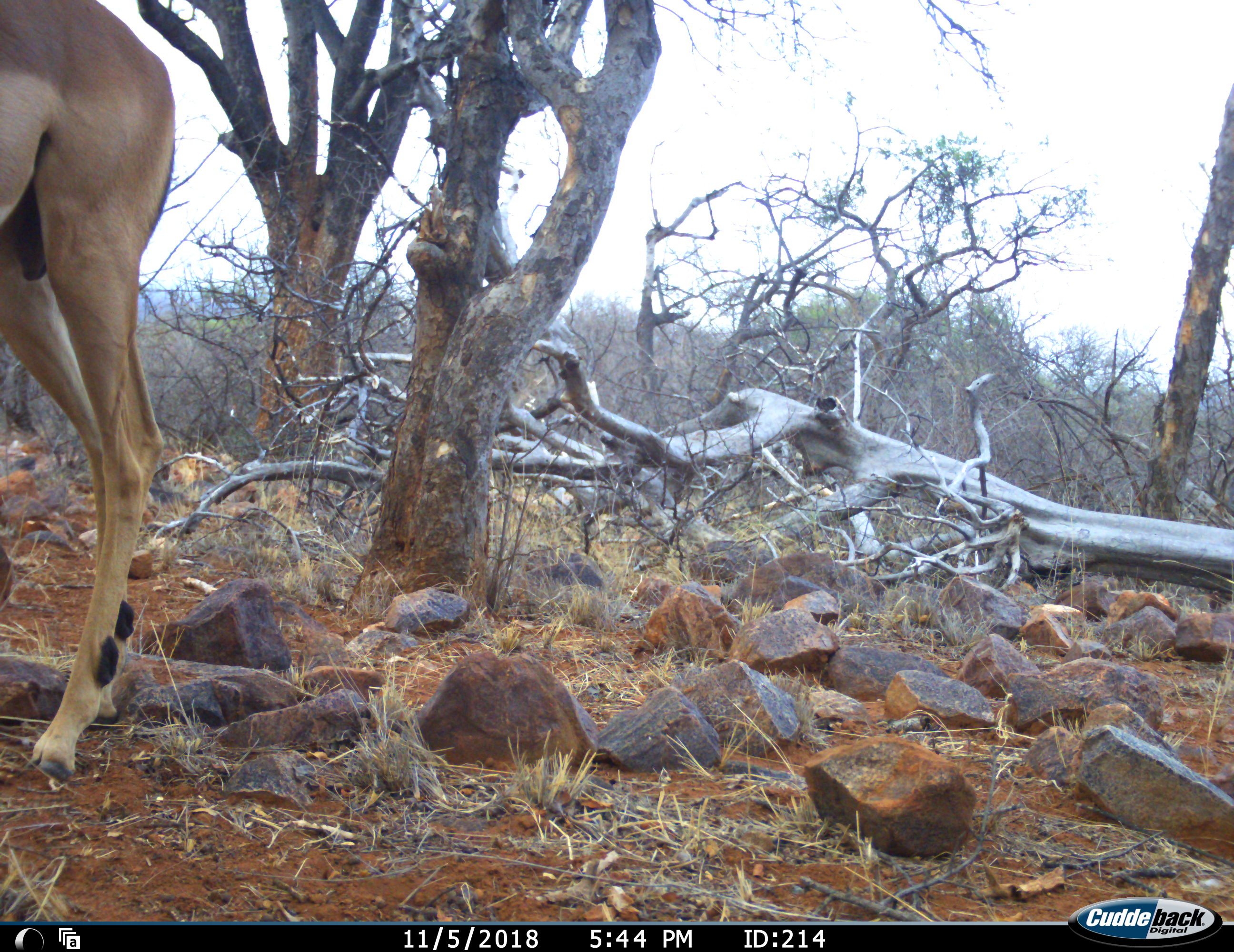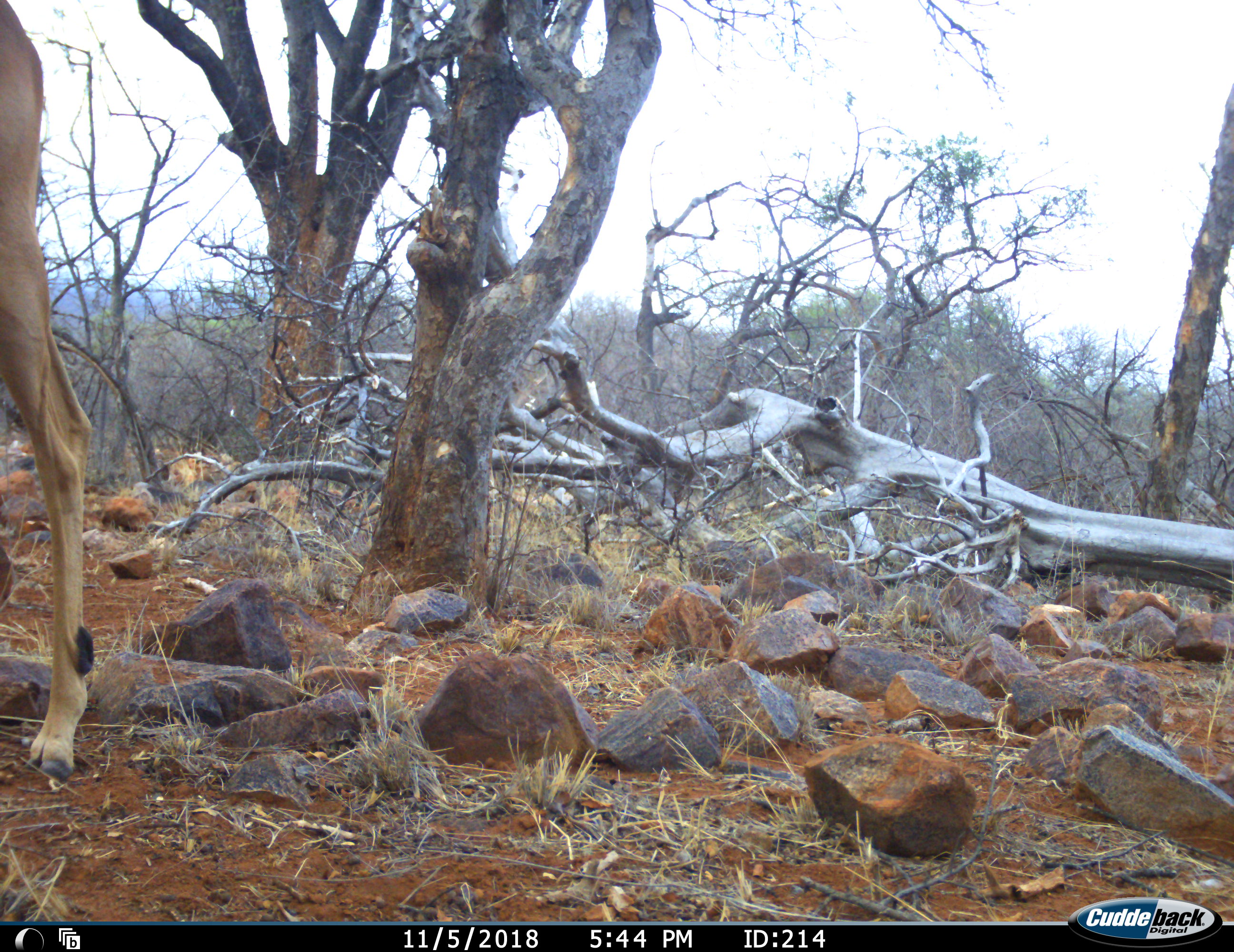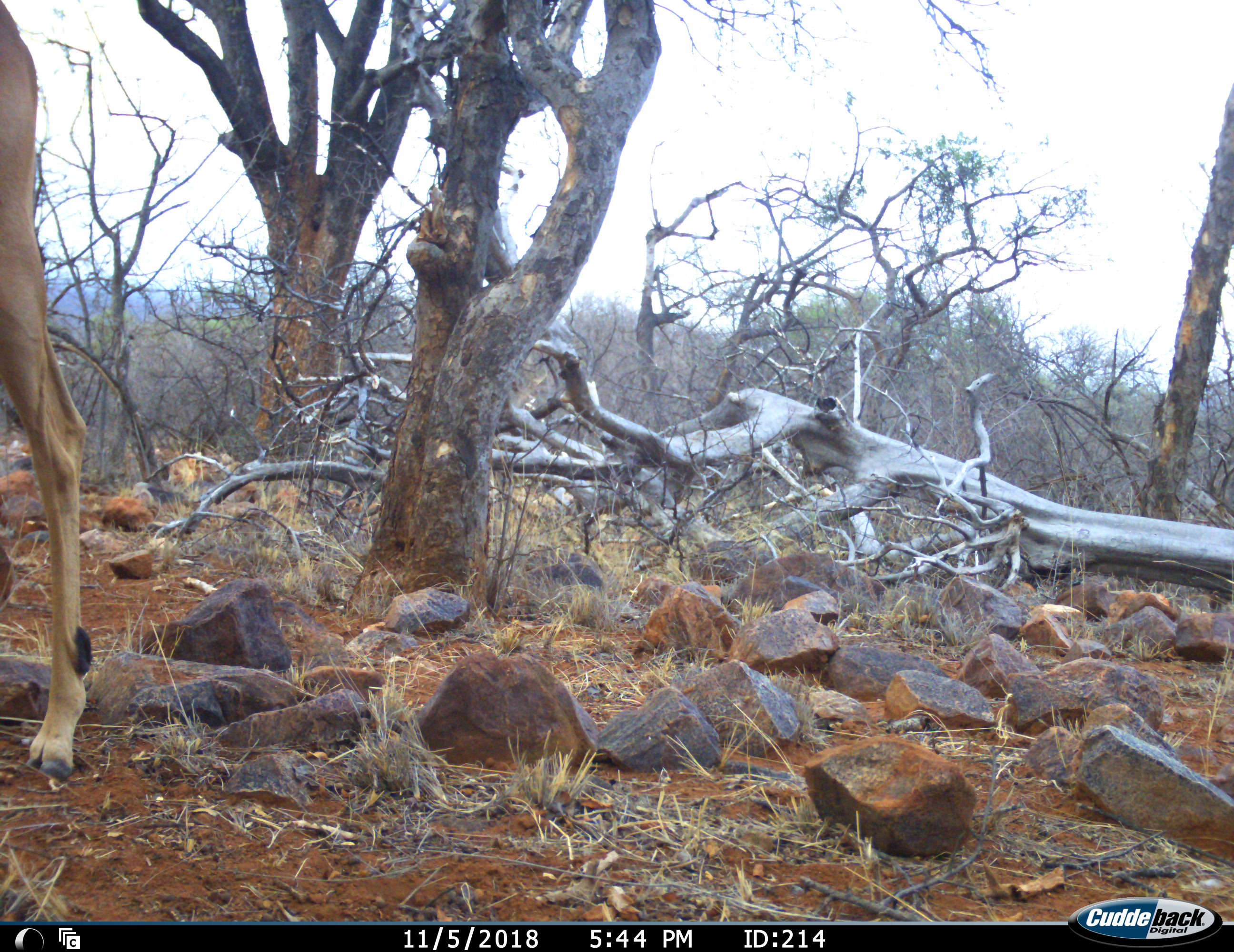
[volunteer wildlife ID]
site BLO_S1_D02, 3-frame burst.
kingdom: Animalia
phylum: Chordata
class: Mammalia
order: Artiodactyla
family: Bovidae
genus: Aepyceros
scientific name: Aepyceros melampus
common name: impala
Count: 1.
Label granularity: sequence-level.